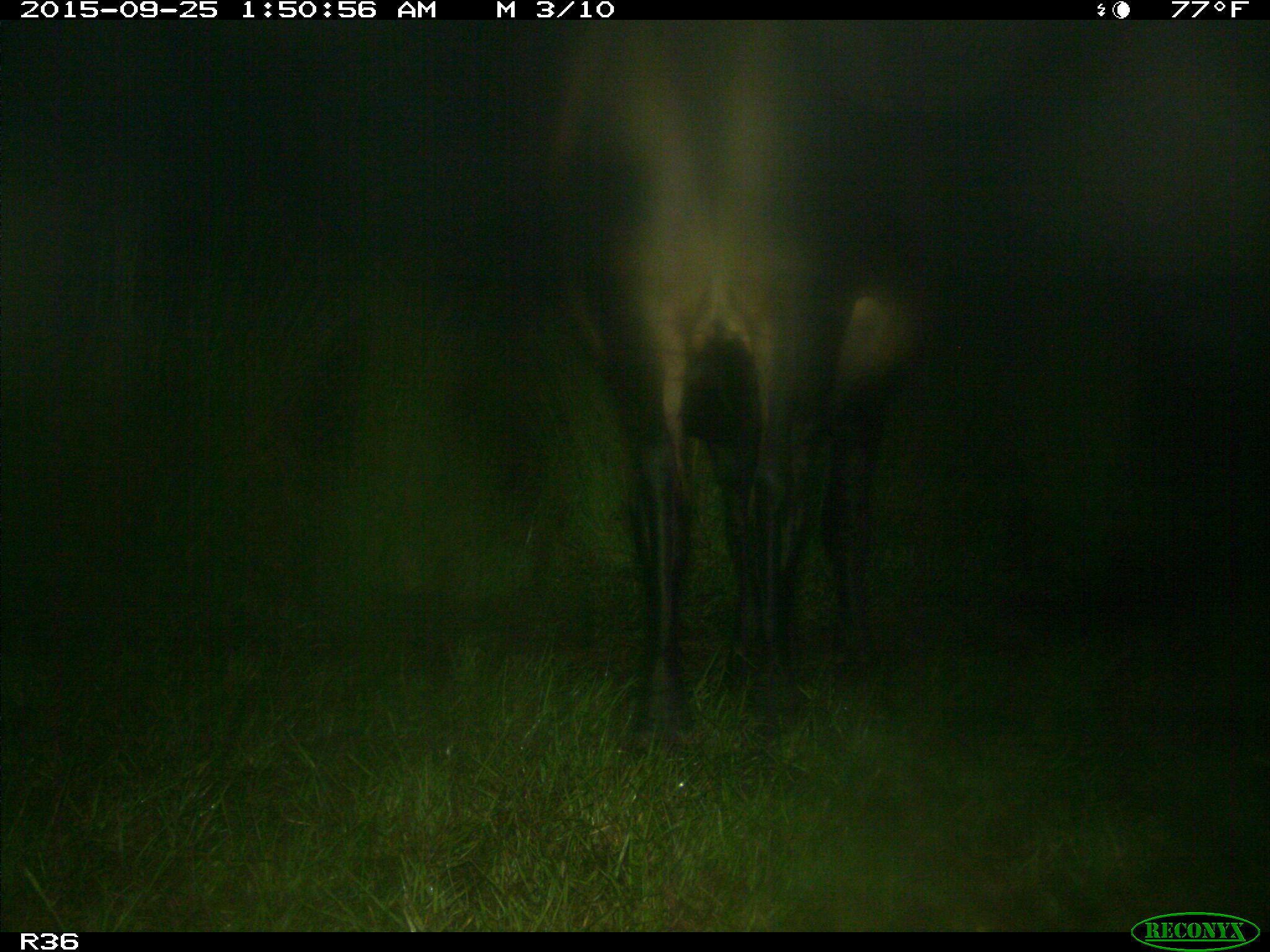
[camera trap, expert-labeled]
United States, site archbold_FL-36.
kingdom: Animalia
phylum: Chordata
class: Mammalia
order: Artiodactyla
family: Bovidae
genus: Bos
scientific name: Bos taurus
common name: domestic cow